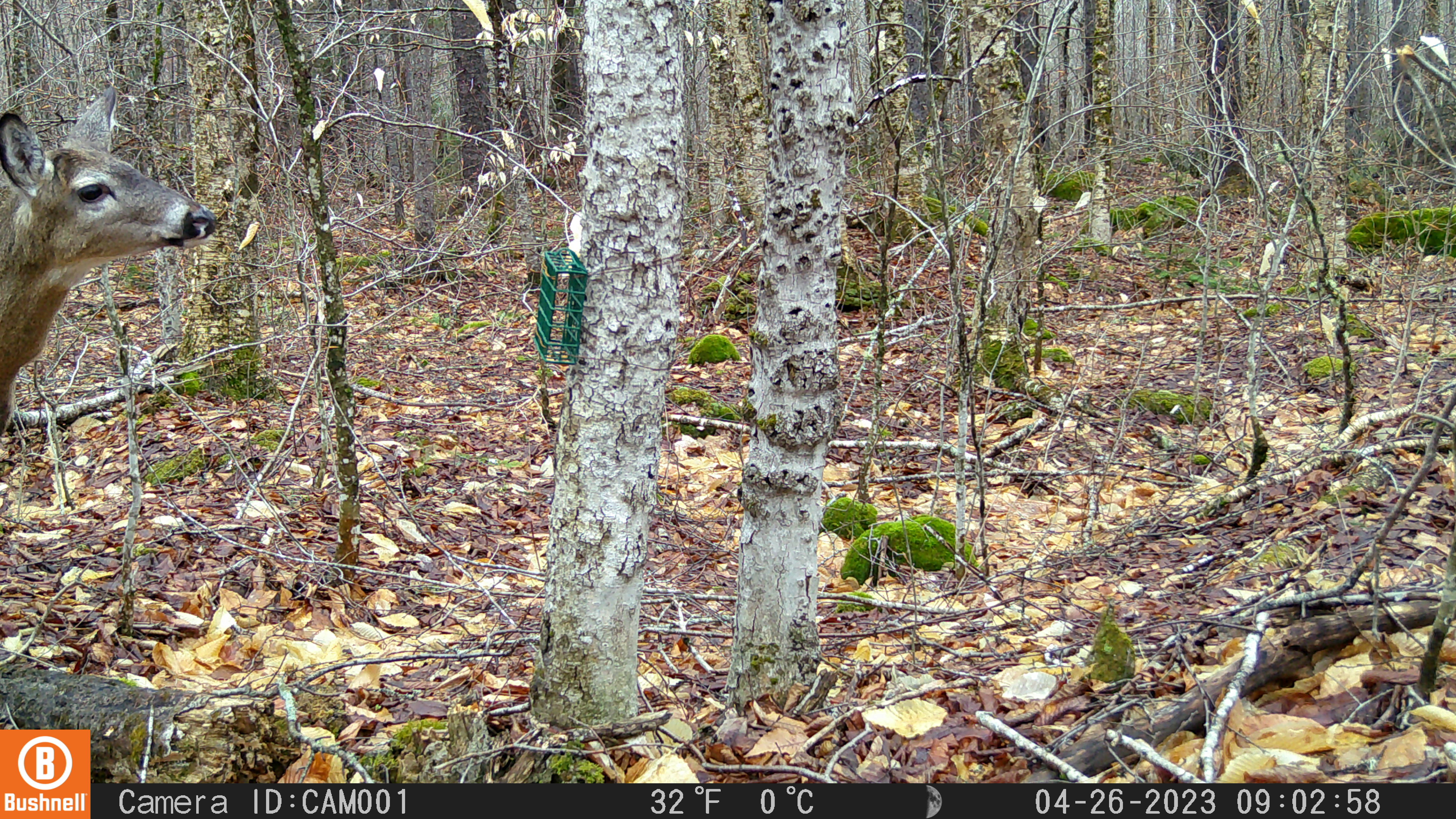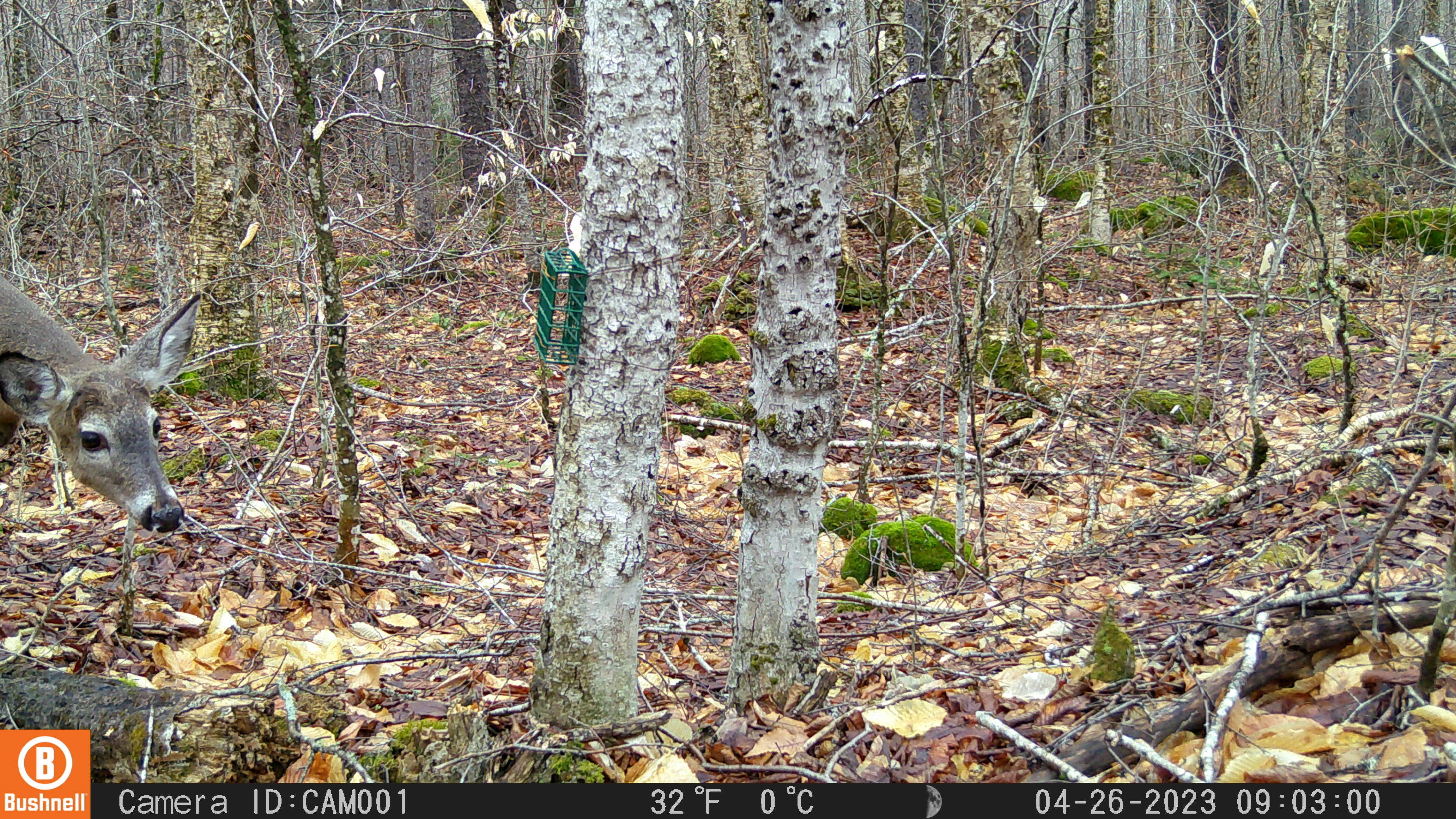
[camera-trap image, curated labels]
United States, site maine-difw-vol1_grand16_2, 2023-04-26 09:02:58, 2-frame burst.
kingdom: Animalia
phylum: Chordata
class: Mammalia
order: Artiodactyla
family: Cervidae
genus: Odocoileus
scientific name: Odocoileus virginianus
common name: white-tailed deer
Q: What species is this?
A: White-tailed deer (Odocoileus virginianus).